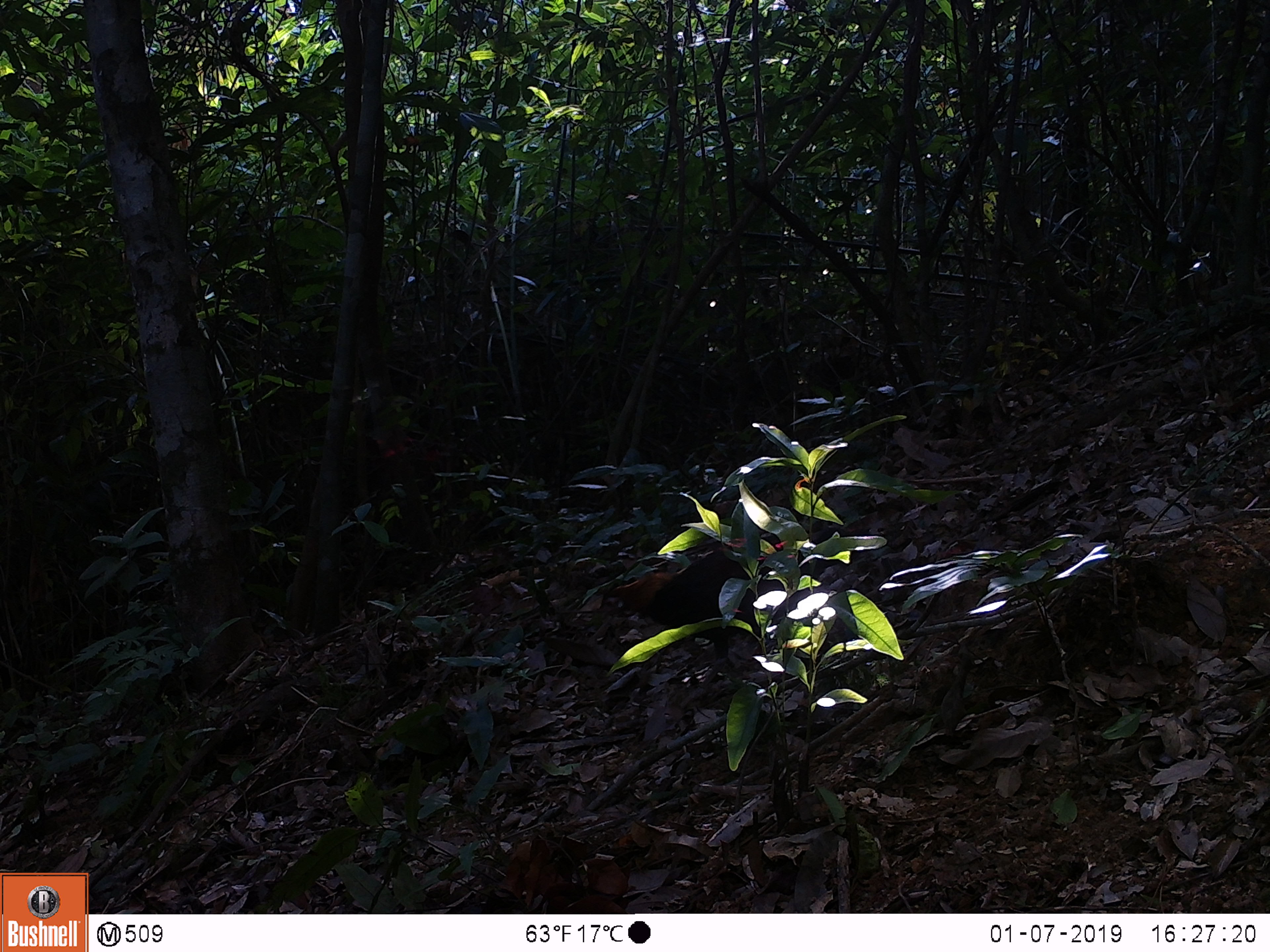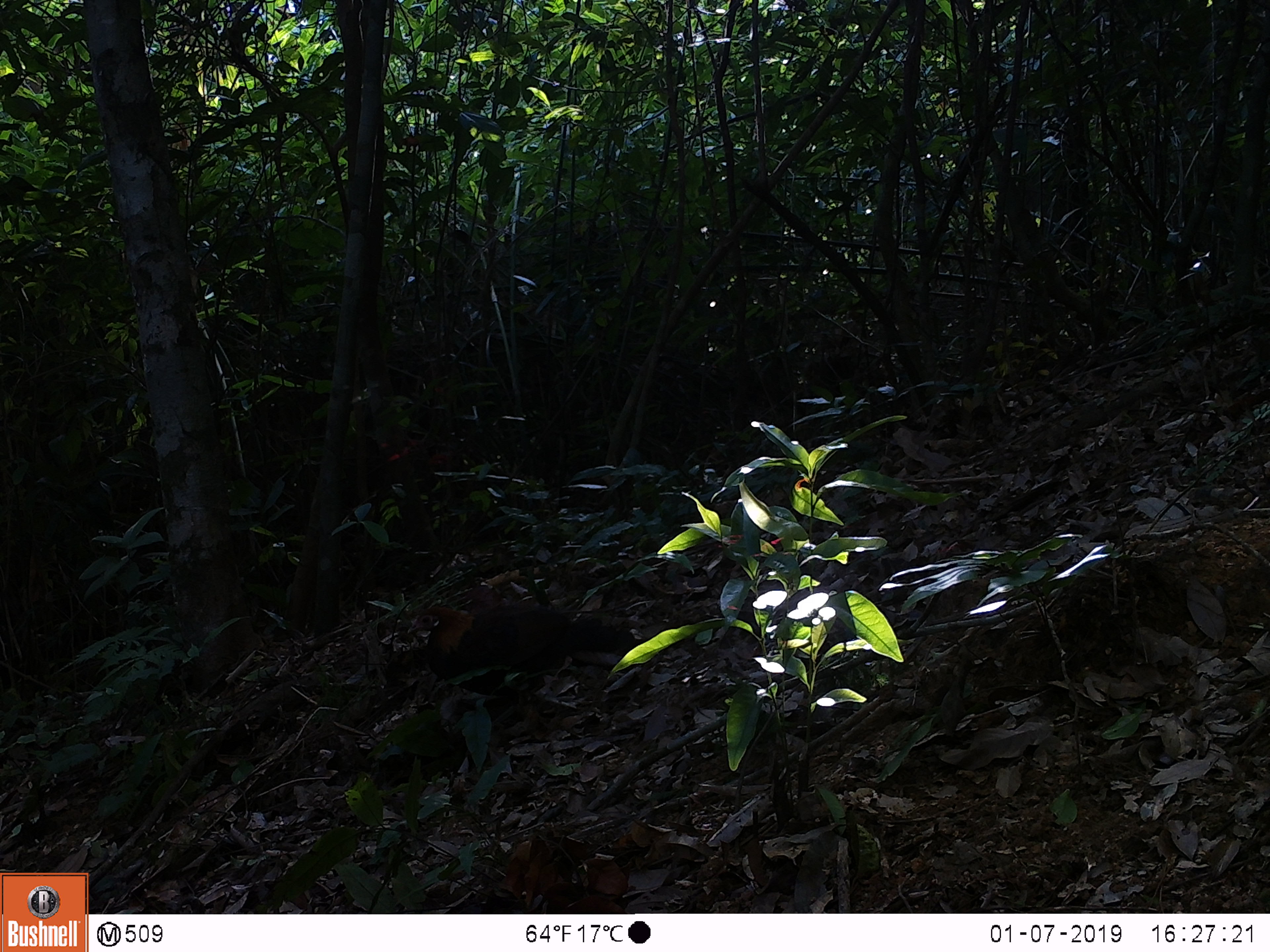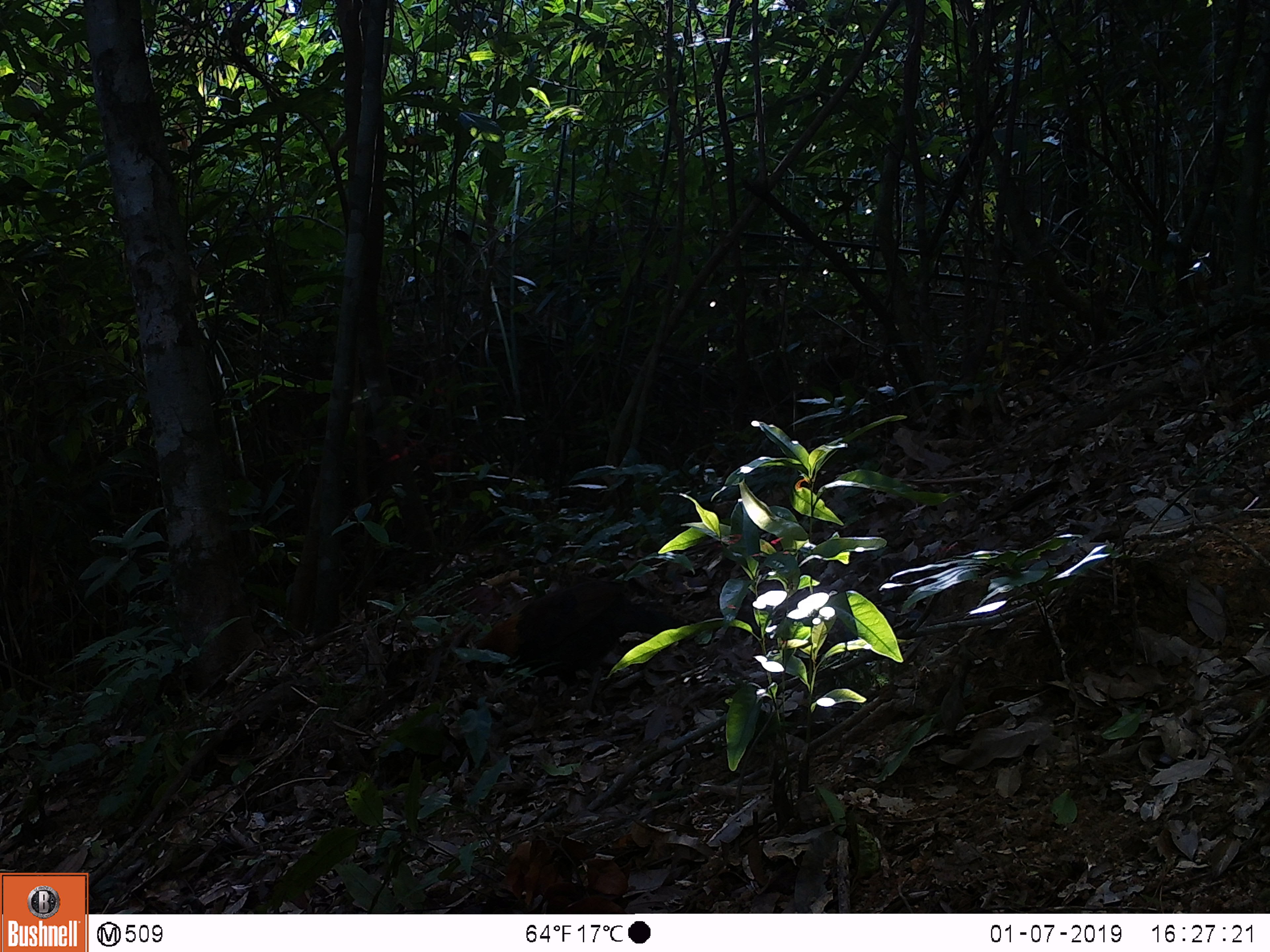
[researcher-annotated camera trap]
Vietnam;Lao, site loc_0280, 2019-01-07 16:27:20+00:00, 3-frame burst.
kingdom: Animalia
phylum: Chordata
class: Aves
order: Galliformes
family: Phasianidae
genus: Gallus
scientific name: Gallus gallus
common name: red junglefowl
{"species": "red junglefowl (Gallus gallus)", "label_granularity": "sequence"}